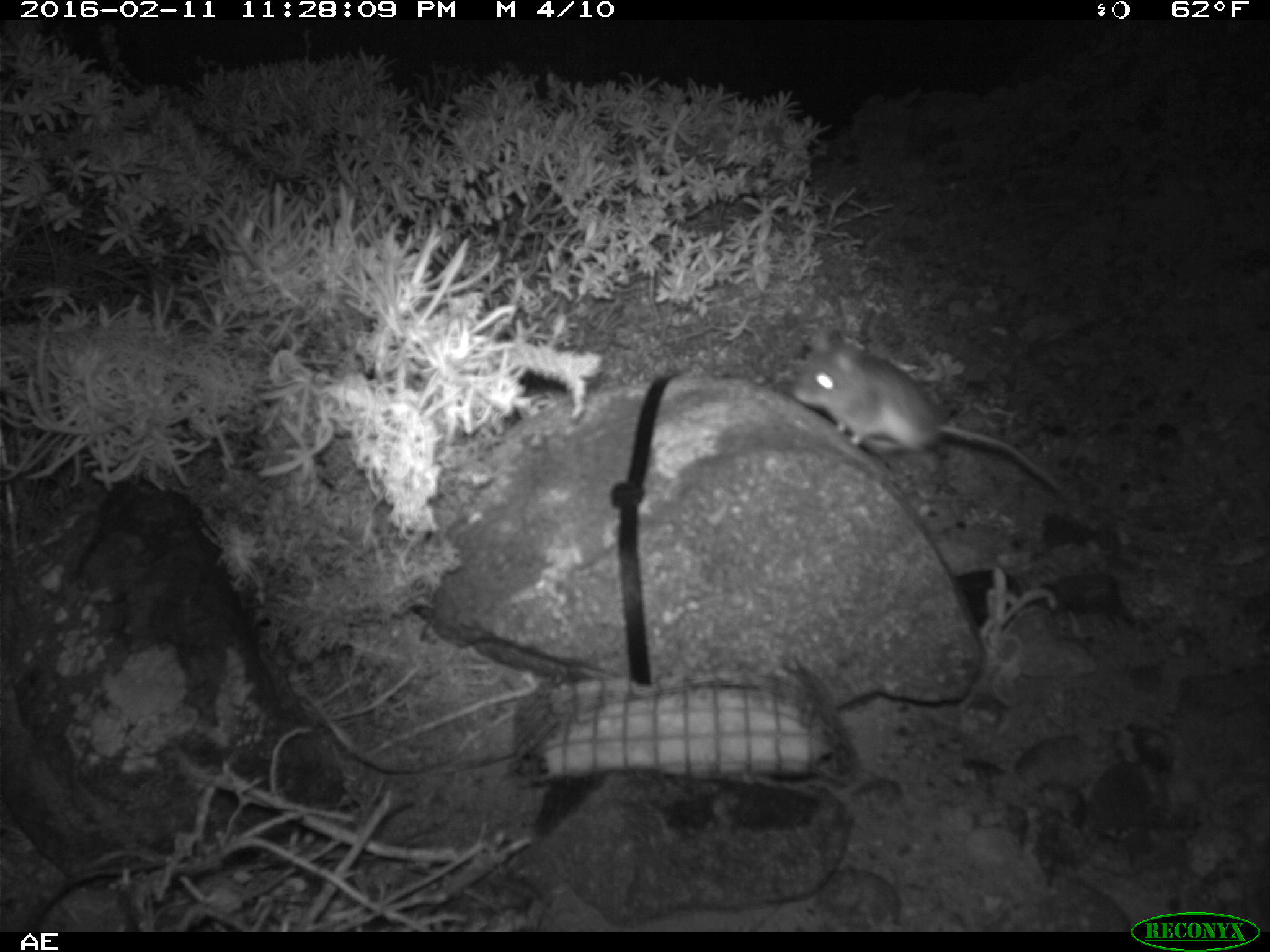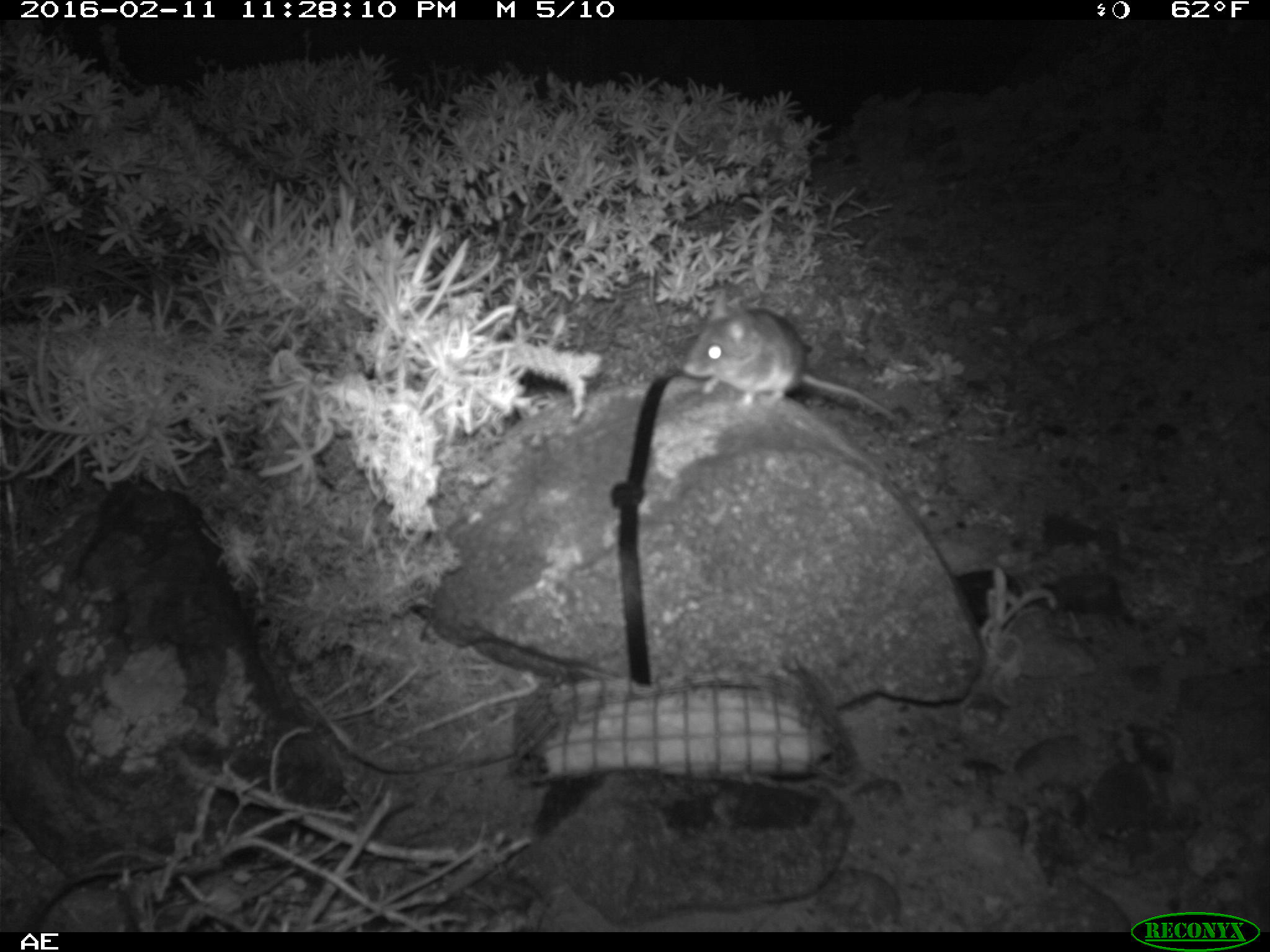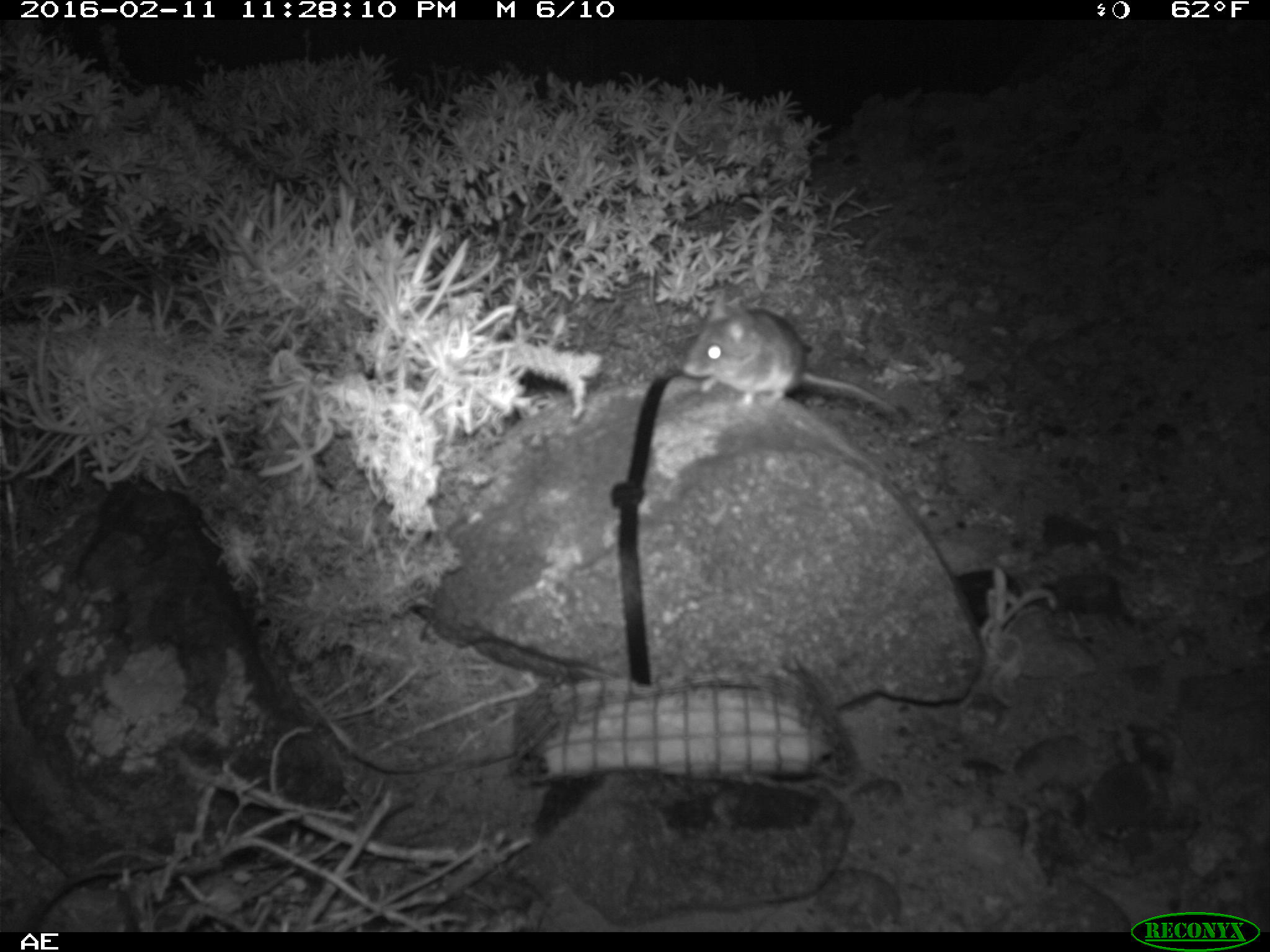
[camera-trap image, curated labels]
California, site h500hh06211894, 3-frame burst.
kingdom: Animalia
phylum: Chordata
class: Mammalia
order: Rodentia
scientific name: Rodentia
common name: rodent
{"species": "rodent (Rodentia)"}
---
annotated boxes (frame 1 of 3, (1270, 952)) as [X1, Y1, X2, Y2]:
rodent: [791, 328, 1060, 490]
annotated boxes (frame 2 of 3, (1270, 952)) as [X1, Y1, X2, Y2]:
rodent: [681, 283, 905, 422]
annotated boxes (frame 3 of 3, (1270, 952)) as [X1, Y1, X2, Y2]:
rodent: [681, 284, 901, 417]